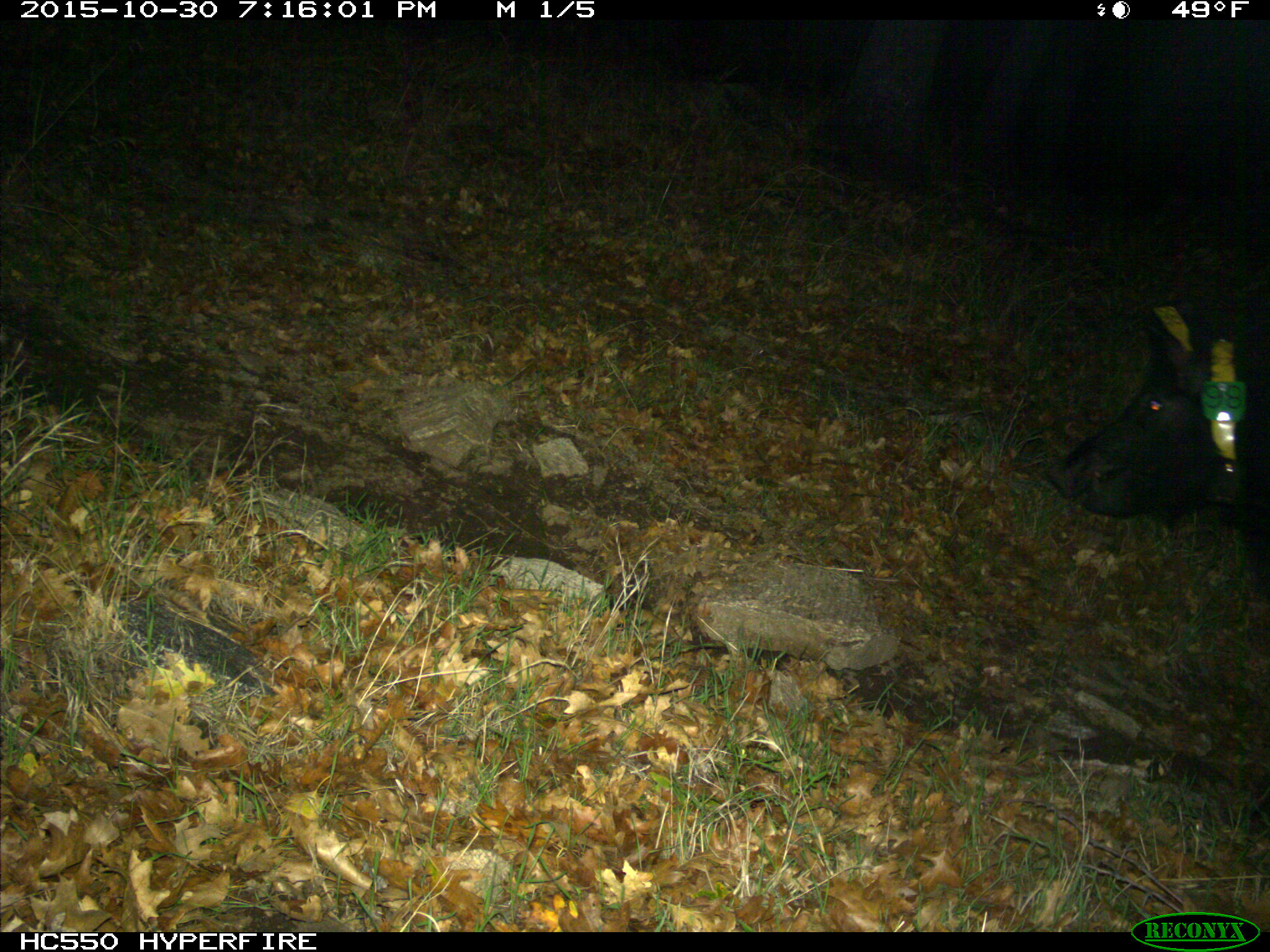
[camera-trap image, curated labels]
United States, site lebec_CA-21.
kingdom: Animalia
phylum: Chordata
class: Mammalia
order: Artiodactyla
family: Suidae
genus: Sus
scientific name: Sus scrofa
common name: wild boar